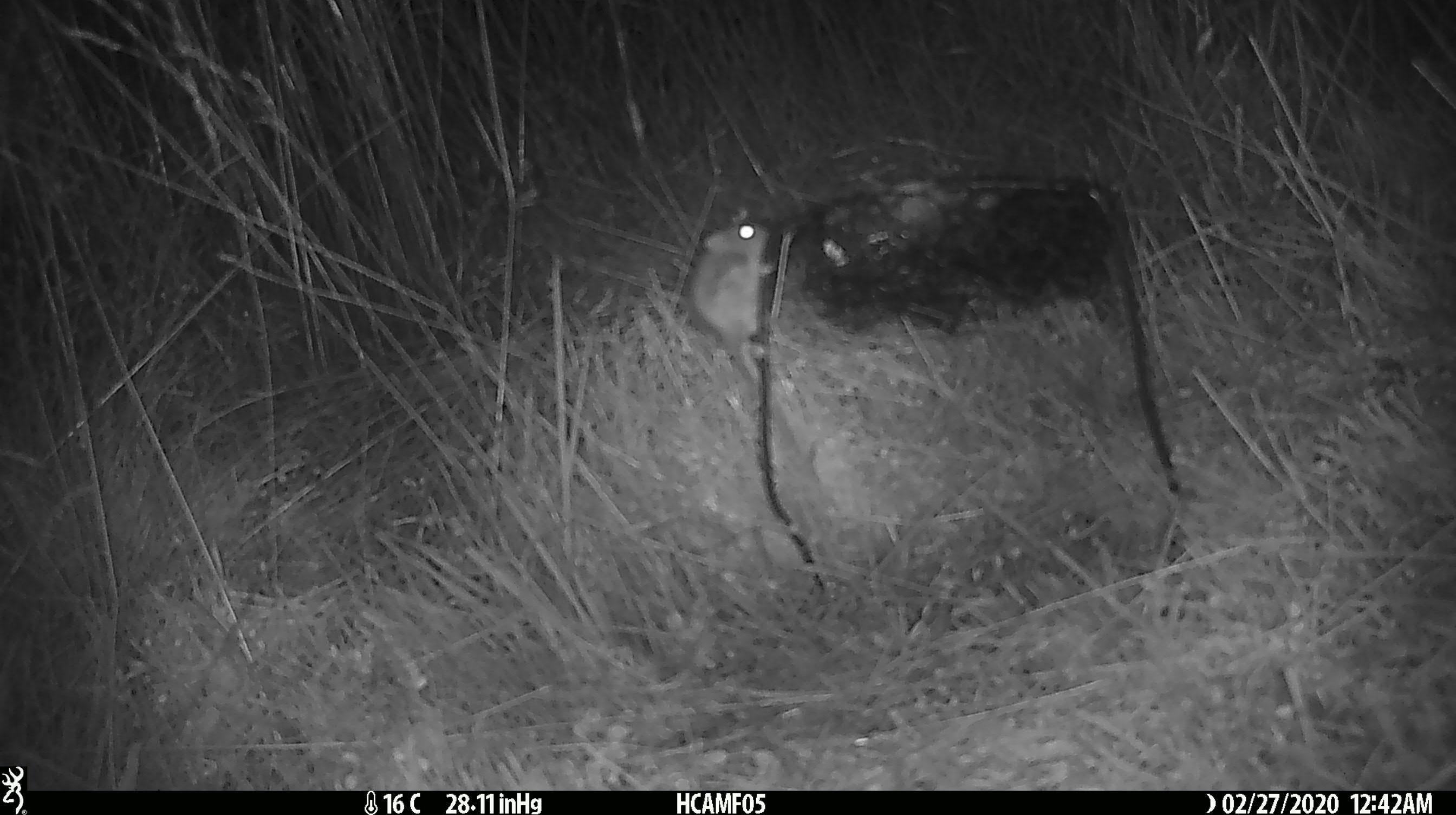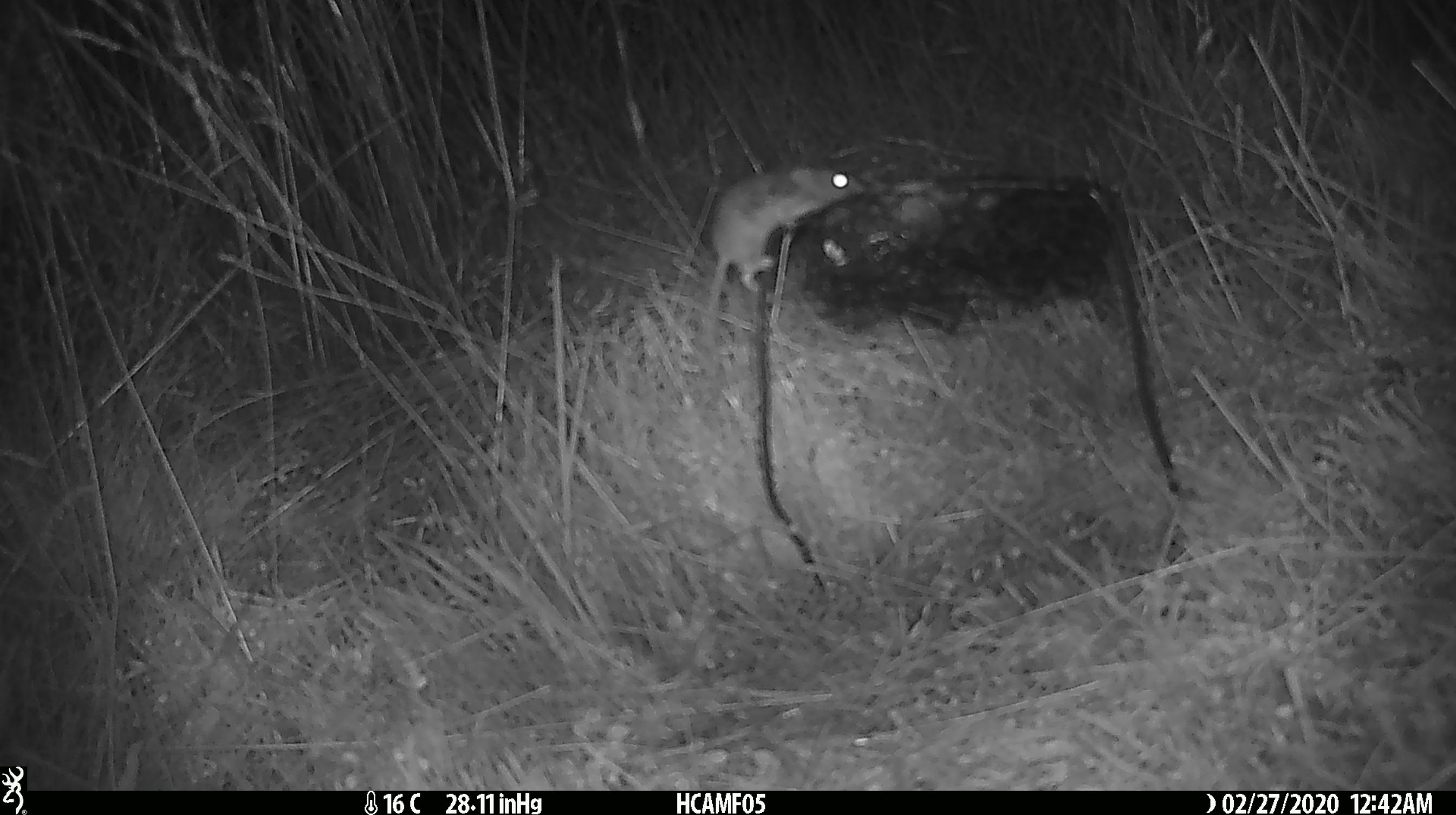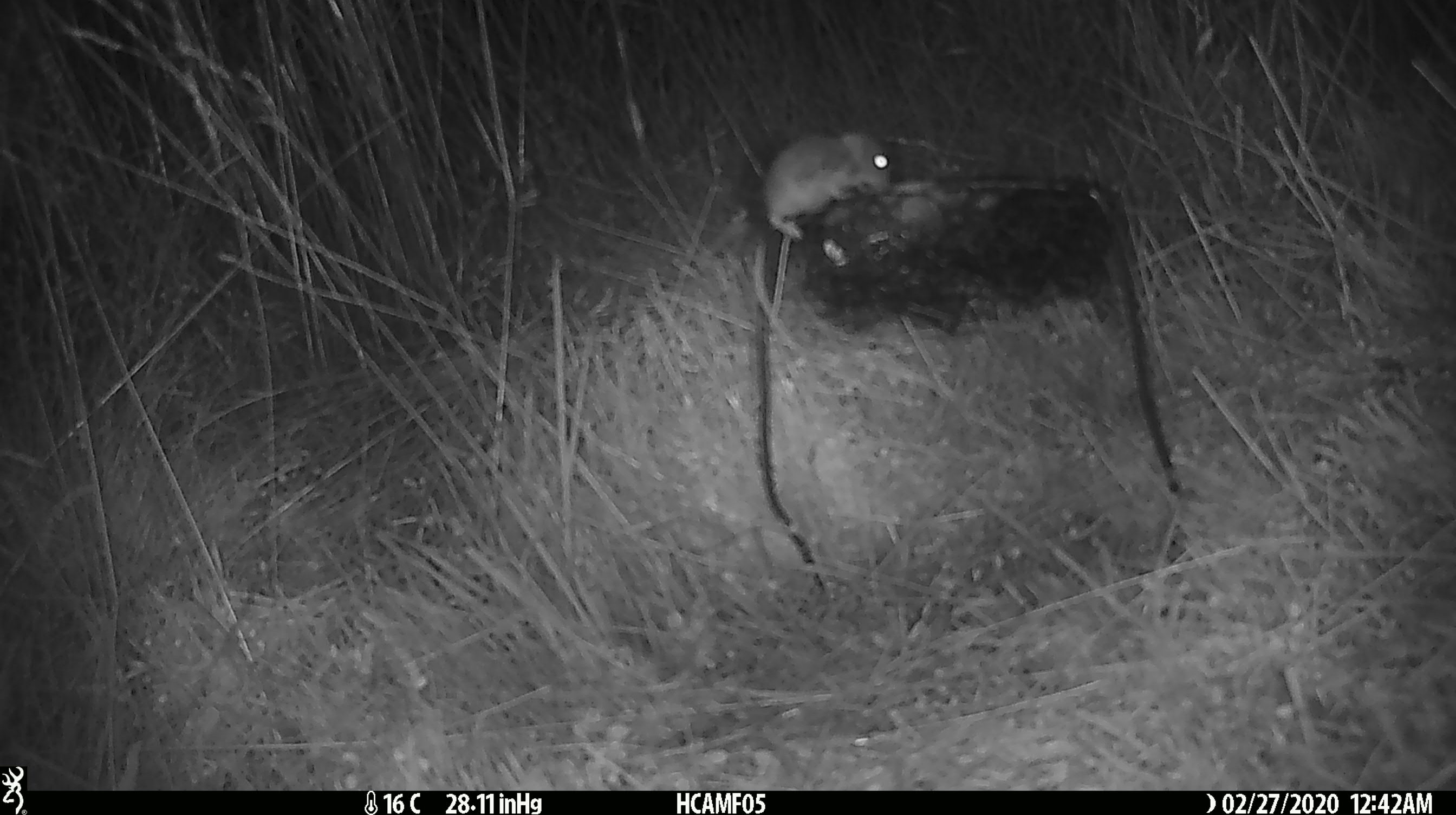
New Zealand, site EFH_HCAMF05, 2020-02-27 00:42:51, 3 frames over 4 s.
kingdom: Animalia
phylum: Chordata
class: Mammalia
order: Rodentia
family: Muridae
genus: Mus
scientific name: Mus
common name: mouse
Mouse (Mus).